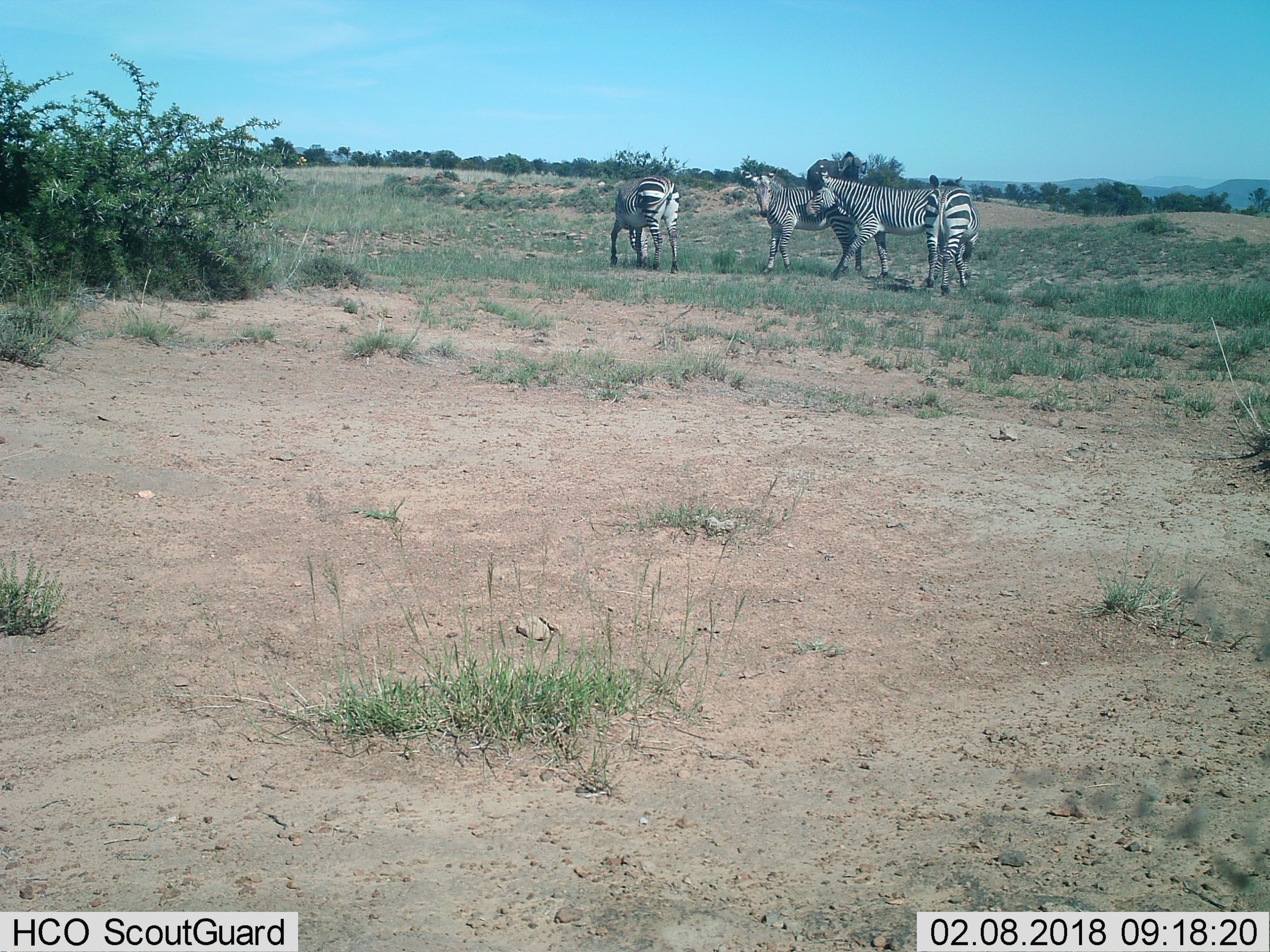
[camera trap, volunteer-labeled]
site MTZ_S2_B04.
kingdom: Animalia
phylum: Chordata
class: Mammalia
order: Perissodactyla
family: Equidae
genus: Equus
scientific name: Equus zebra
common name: mountain zebra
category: zebramountain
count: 4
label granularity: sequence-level